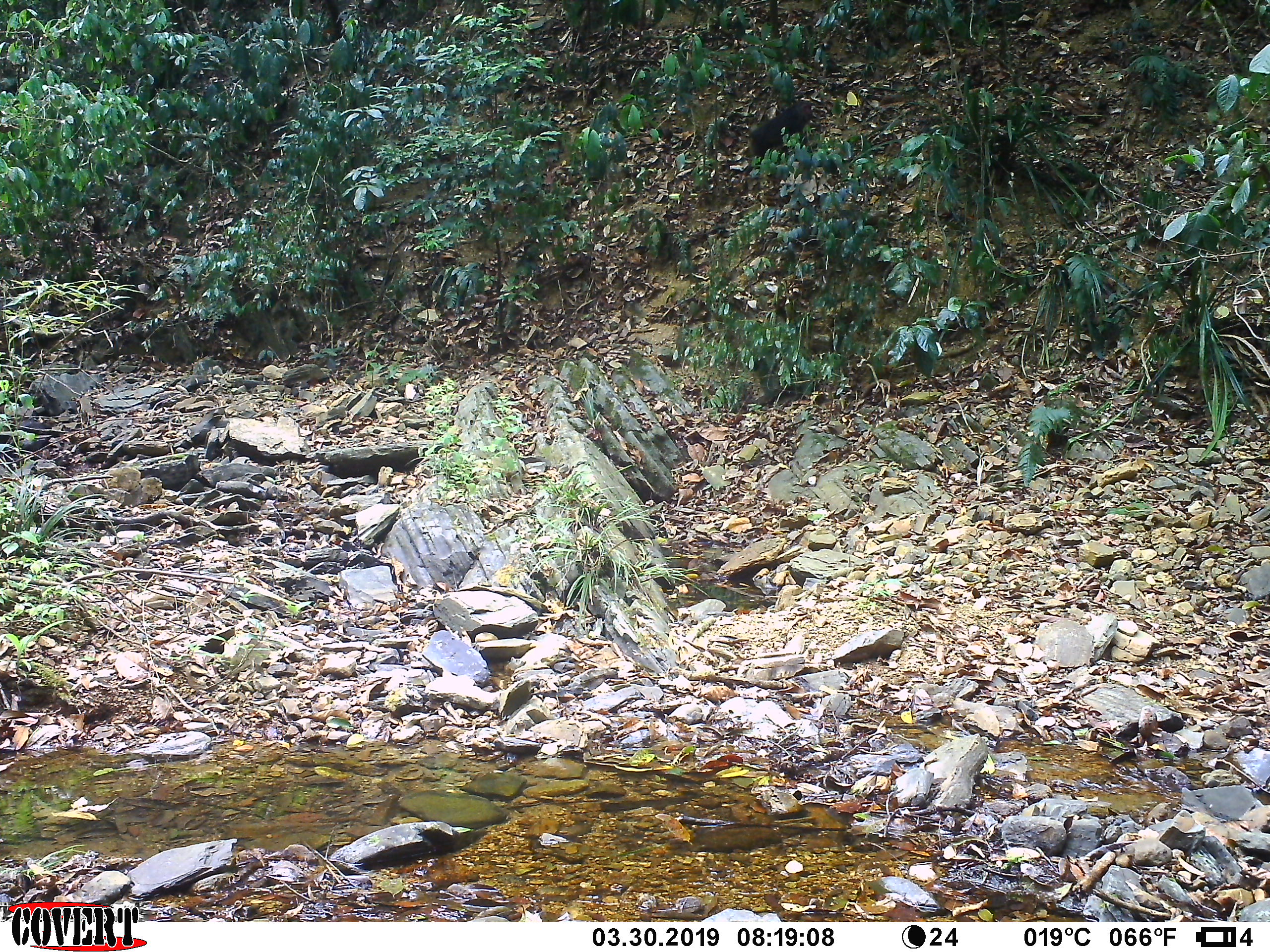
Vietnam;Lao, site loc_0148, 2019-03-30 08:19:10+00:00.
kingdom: Animalia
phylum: Chordata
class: Mammalia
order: Primates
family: Cercopithecidae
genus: Macaca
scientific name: Macaca arctoides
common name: stump-tailed macaque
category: stump tailed macaque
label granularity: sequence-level